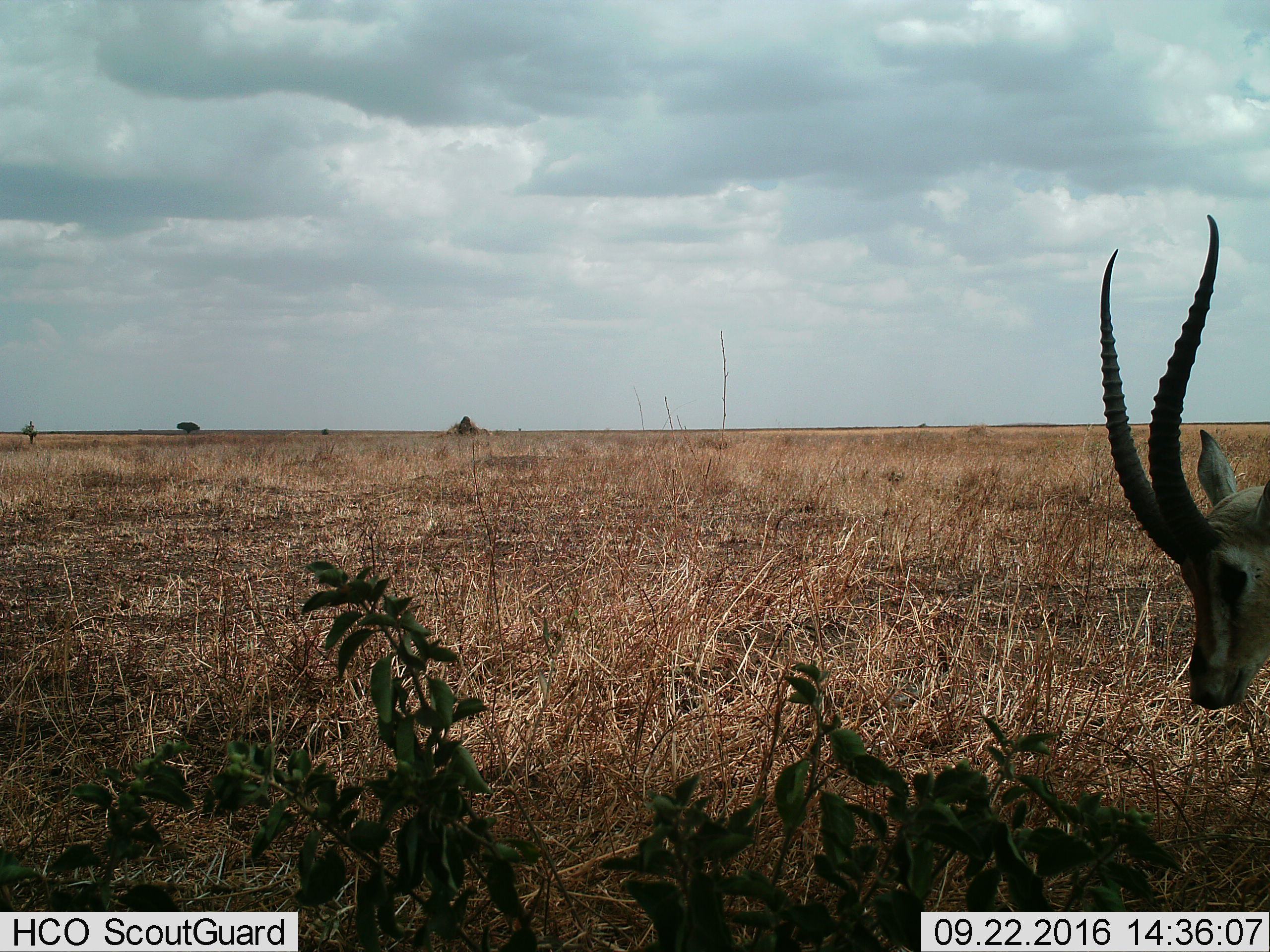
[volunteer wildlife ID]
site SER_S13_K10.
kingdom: Animalia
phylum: Chordata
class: Mammalia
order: Artiodactyla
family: Bovidae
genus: Eudorcas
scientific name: Eudorcas thomsonii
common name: thomson's gazelle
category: gazellethomsons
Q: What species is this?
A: Gazellethomsons (thomson's gazelle) (Eudorcas thomsonii).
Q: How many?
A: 1.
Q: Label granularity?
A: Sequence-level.